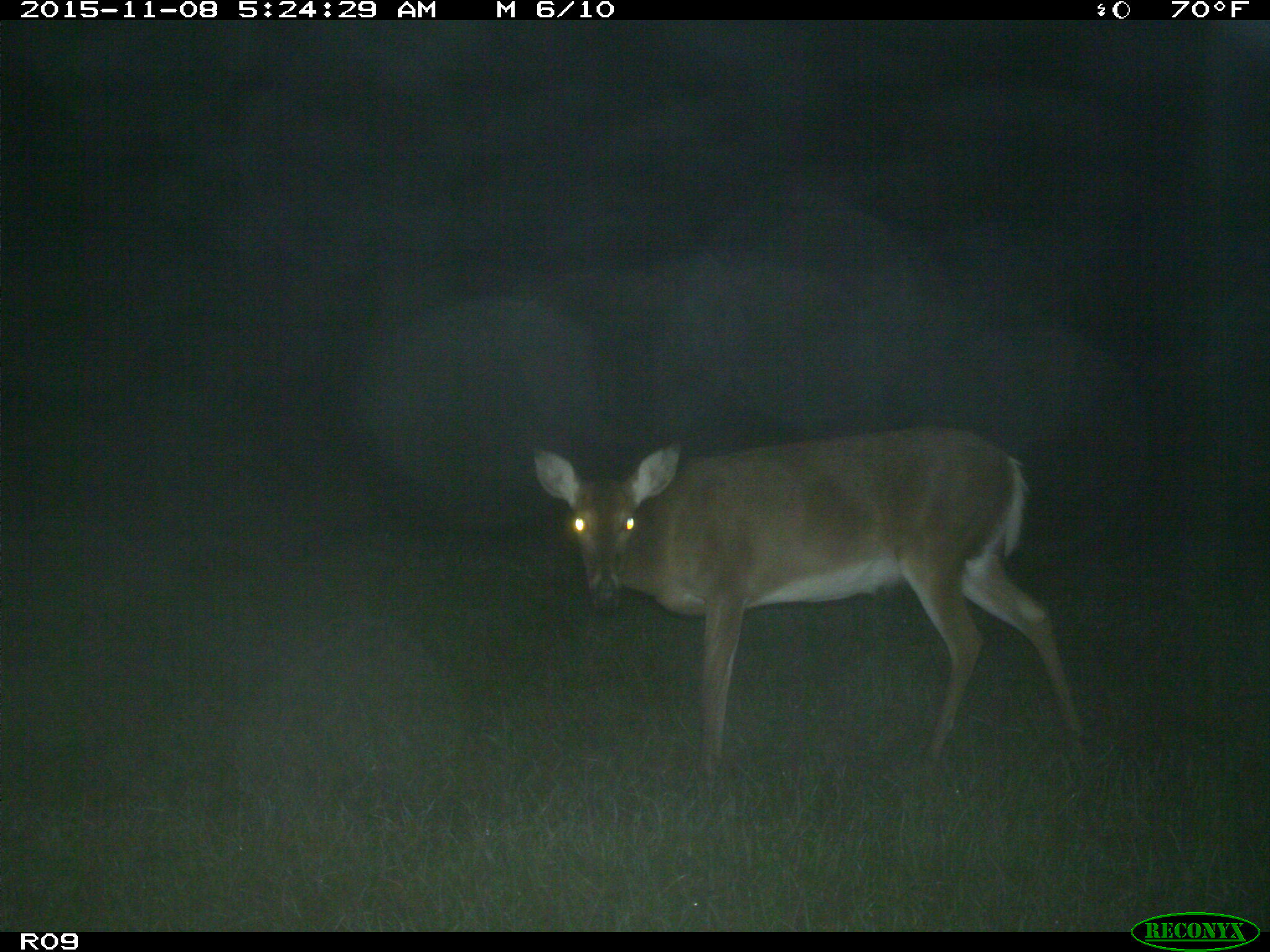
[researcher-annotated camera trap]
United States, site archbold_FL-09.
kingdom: Animalia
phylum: Chordata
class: Mammalia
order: Artiodactyla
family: Cervidae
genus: Odocoileus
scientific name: Odocoileus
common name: deer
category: unidentified deer